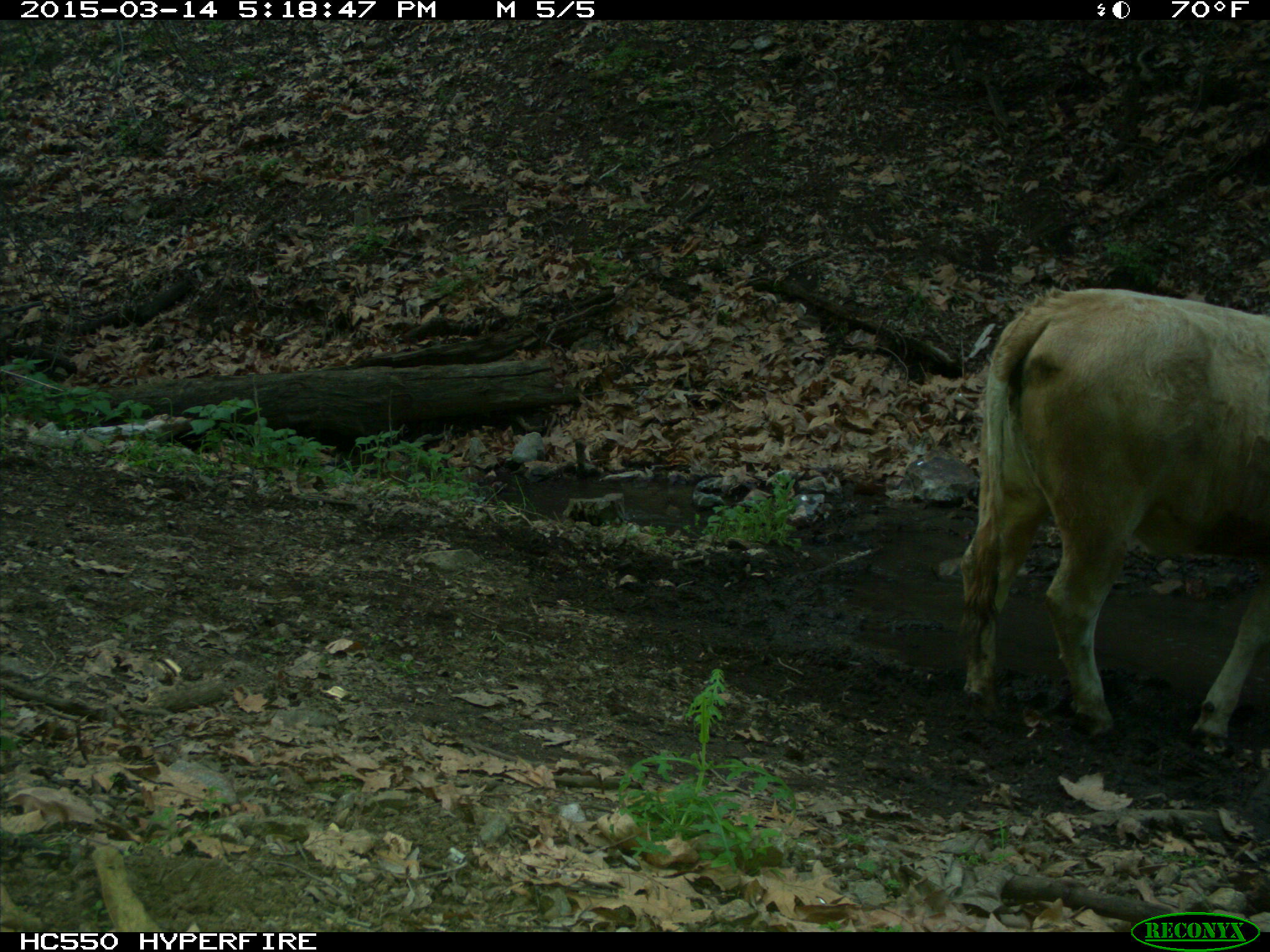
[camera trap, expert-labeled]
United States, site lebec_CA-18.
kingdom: Animalia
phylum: Chordata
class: Mammalia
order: Artiodactyla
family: Bovidae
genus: Bos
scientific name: Bos taurus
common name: domestic cow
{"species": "Bos taurus (domestic cow)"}